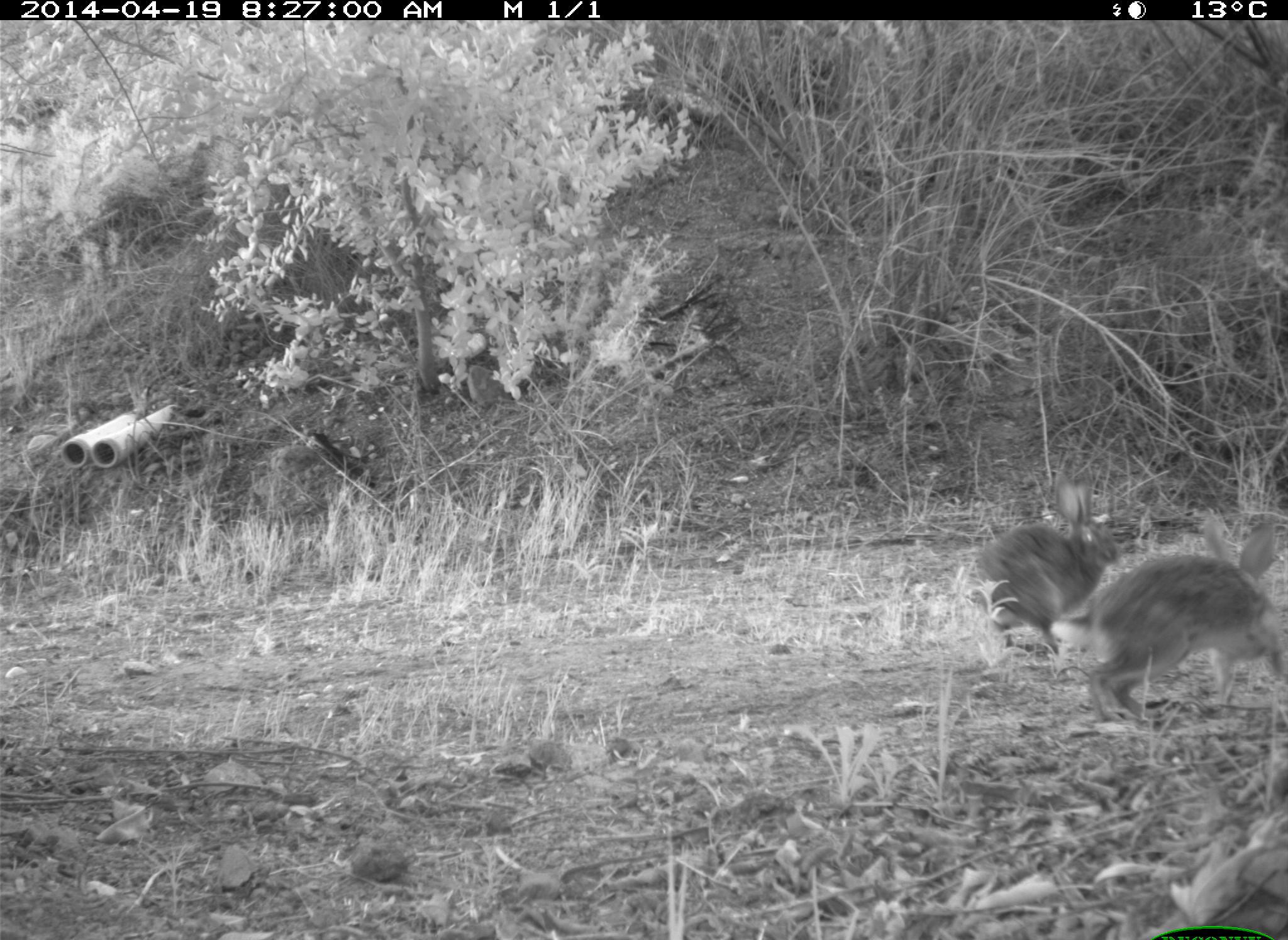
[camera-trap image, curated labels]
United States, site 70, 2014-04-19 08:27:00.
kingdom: Animalia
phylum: Chordata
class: Mammalia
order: Lagomorpha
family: Leporidae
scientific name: Leporidae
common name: rabbits and hares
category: rabbit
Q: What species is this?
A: Rabbit (rabbits and hares) (Leporidae).